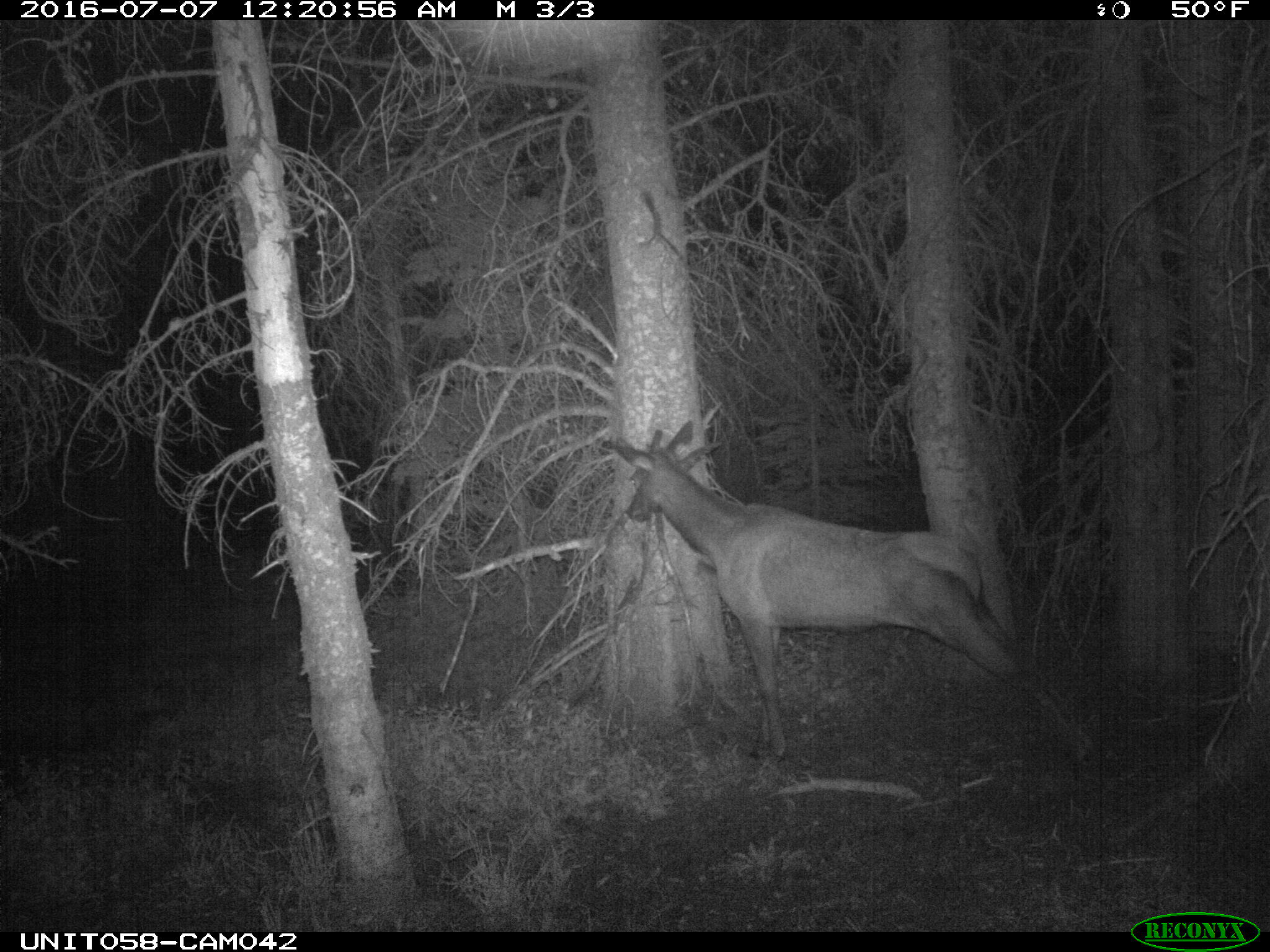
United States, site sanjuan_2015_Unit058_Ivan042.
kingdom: Animalia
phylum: Chordata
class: Mammalia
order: Artiodactyla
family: Cervidae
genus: Cervus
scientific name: Cervus elaphus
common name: red deer